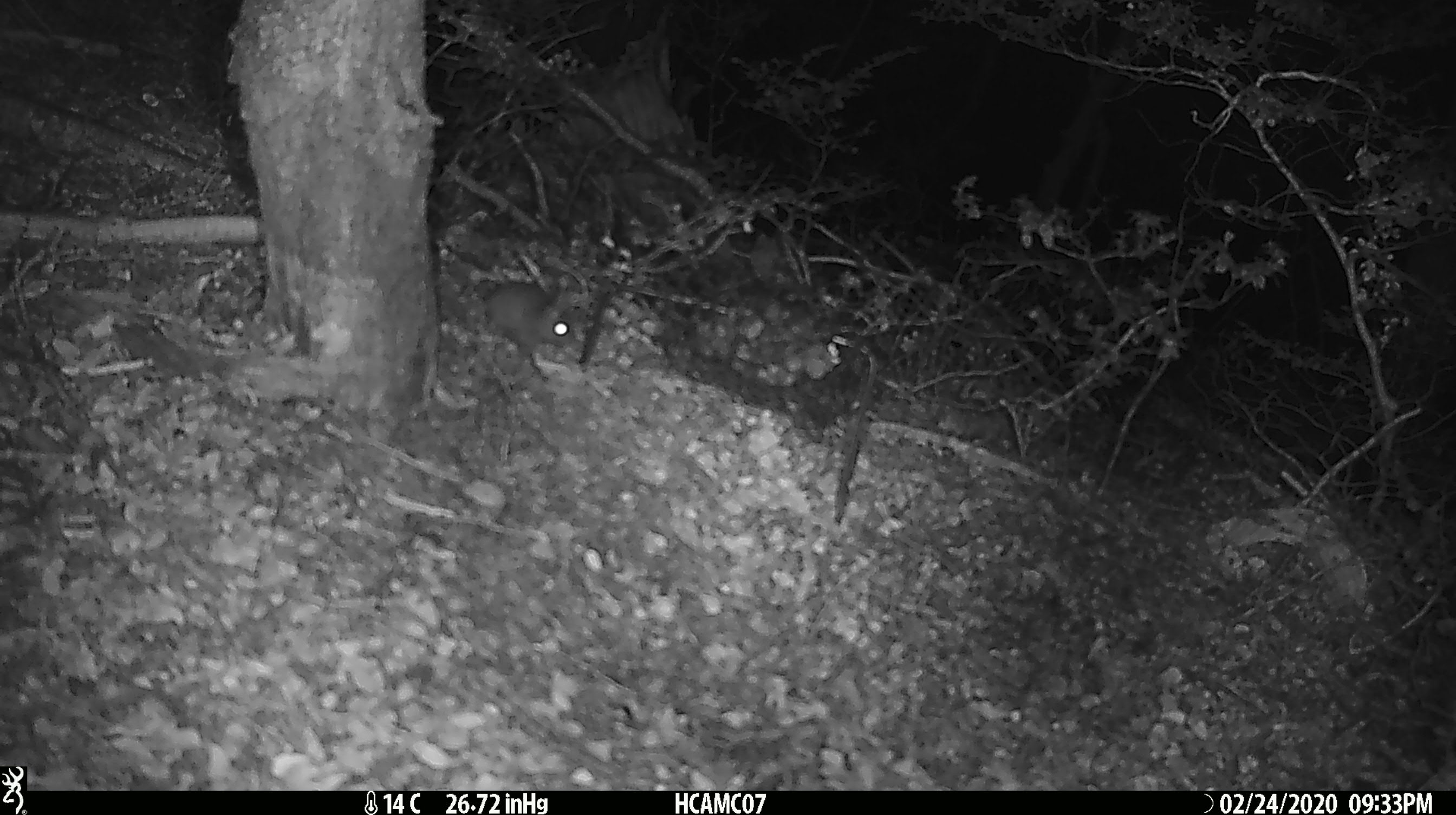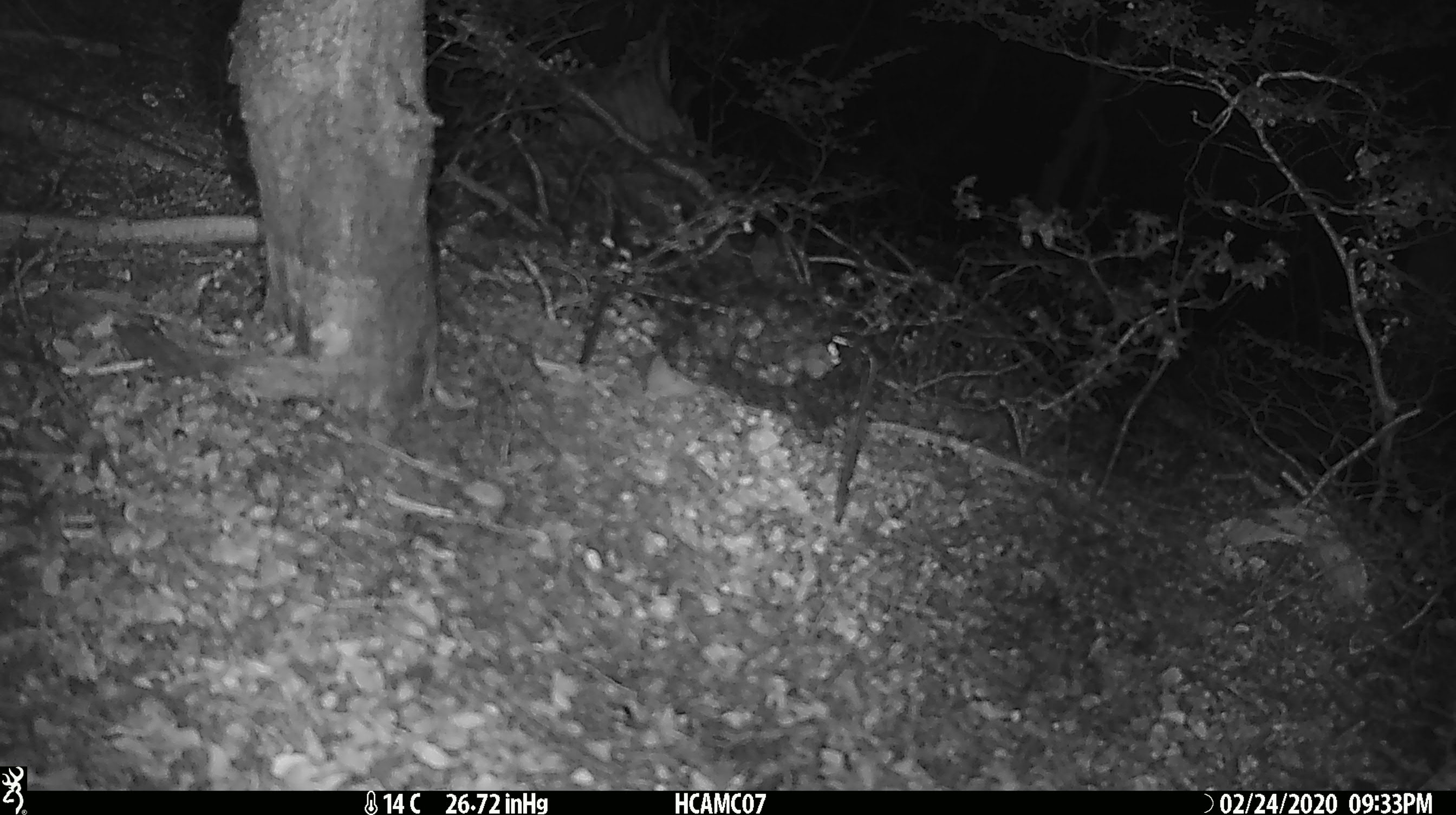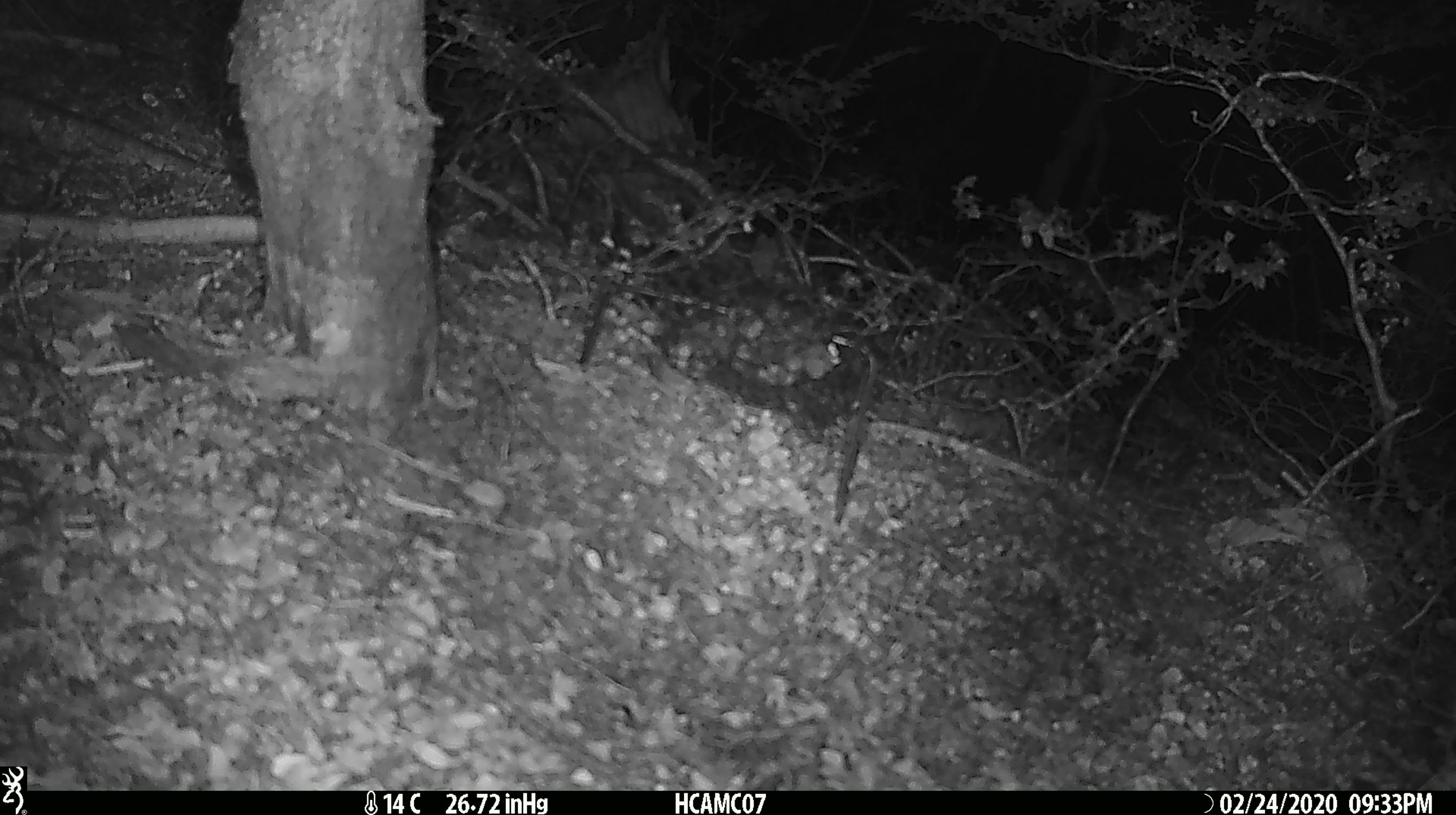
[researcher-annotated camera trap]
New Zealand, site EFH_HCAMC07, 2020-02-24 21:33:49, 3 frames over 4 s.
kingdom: Animalia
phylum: Chordata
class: Mammalia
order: Rodentia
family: Muridae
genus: Mus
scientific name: Mus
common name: mouse